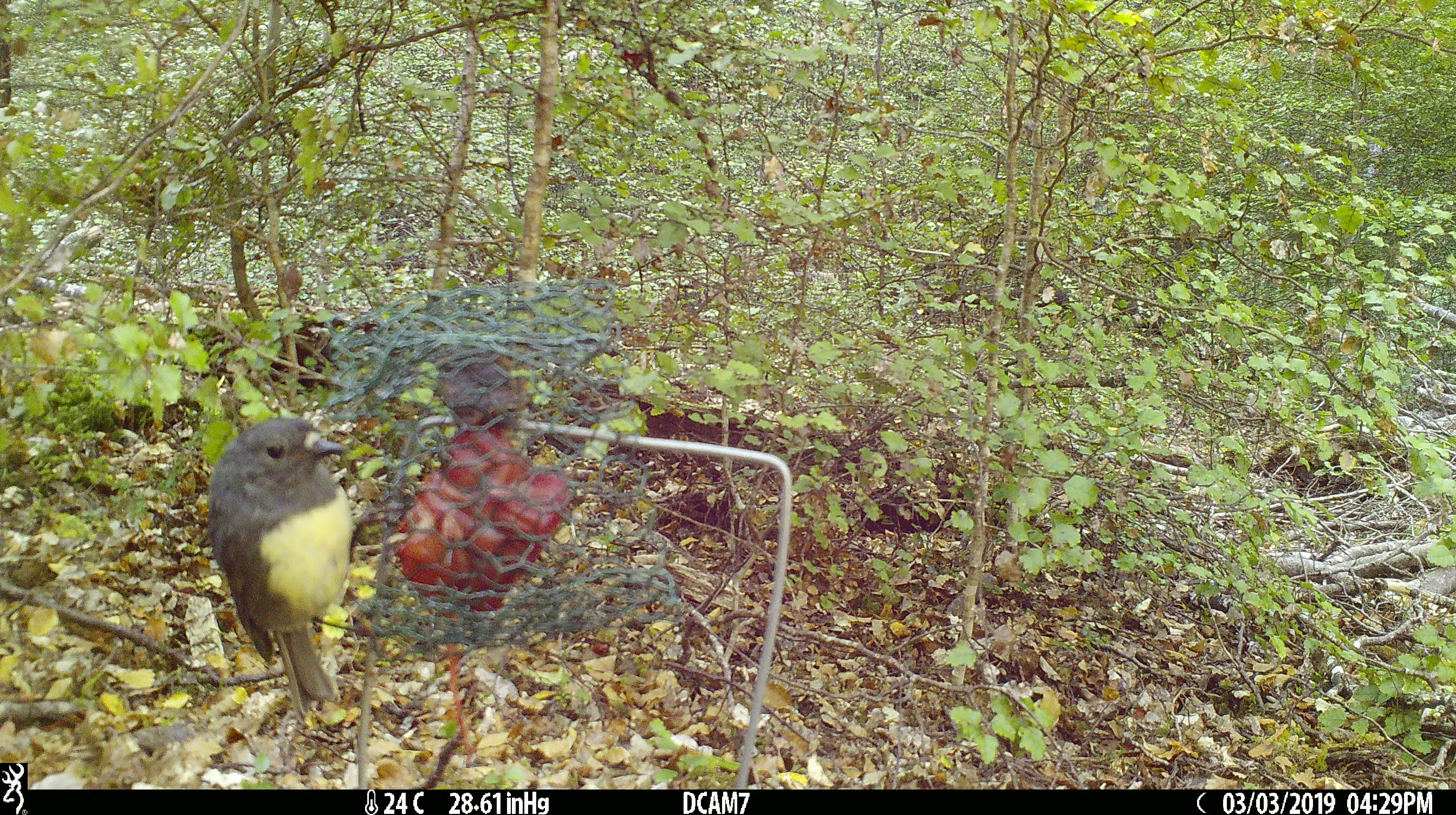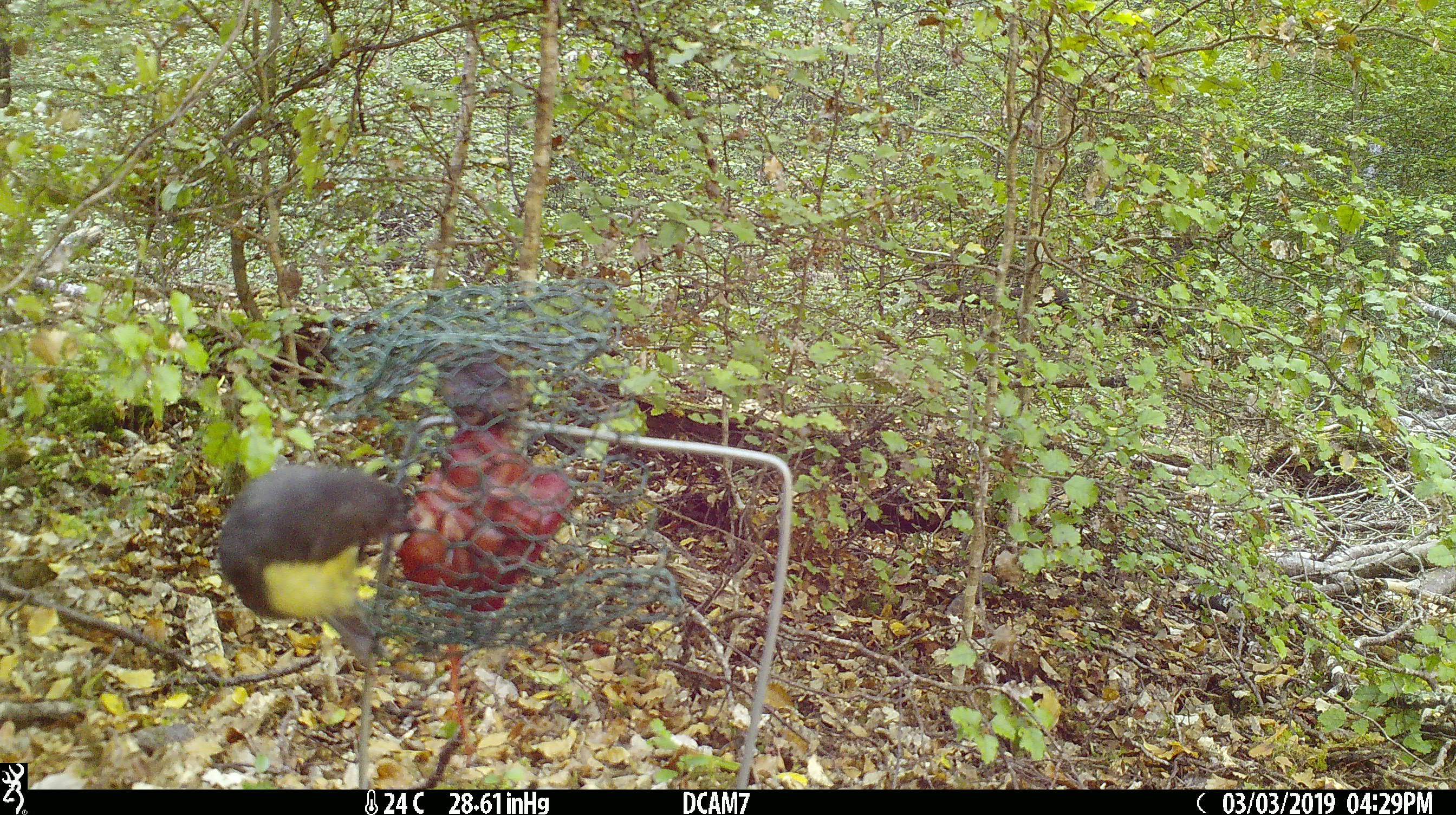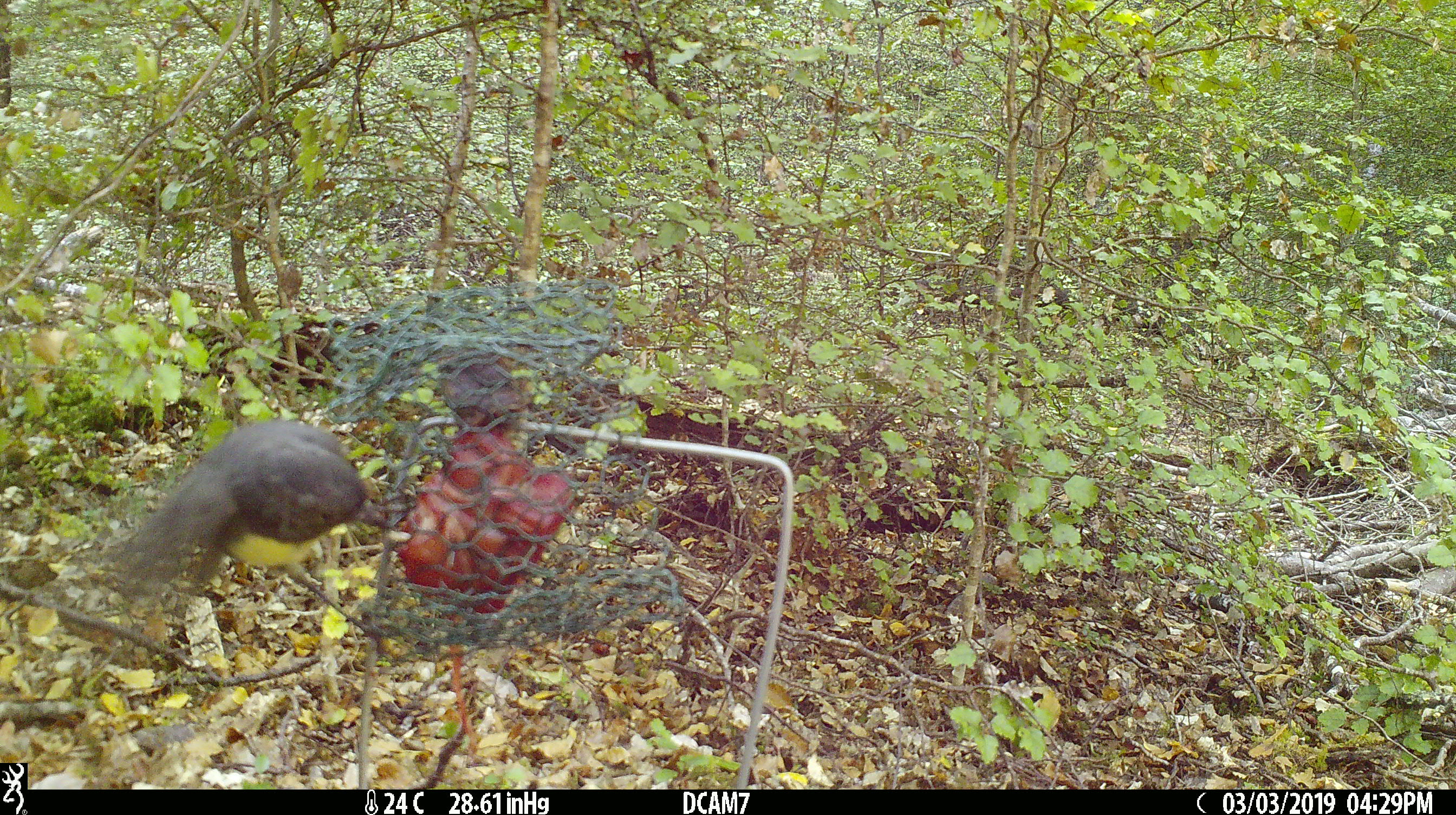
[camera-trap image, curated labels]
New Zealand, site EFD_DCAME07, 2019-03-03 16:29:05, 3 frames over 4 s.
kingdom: Animalia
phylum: Chordata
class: Aves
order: Passeriformes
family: Petroicidae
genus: Petroica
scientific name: Petroica australis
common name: new zealand robin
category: robin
Robin (new zealand robin) (Petroica australis).